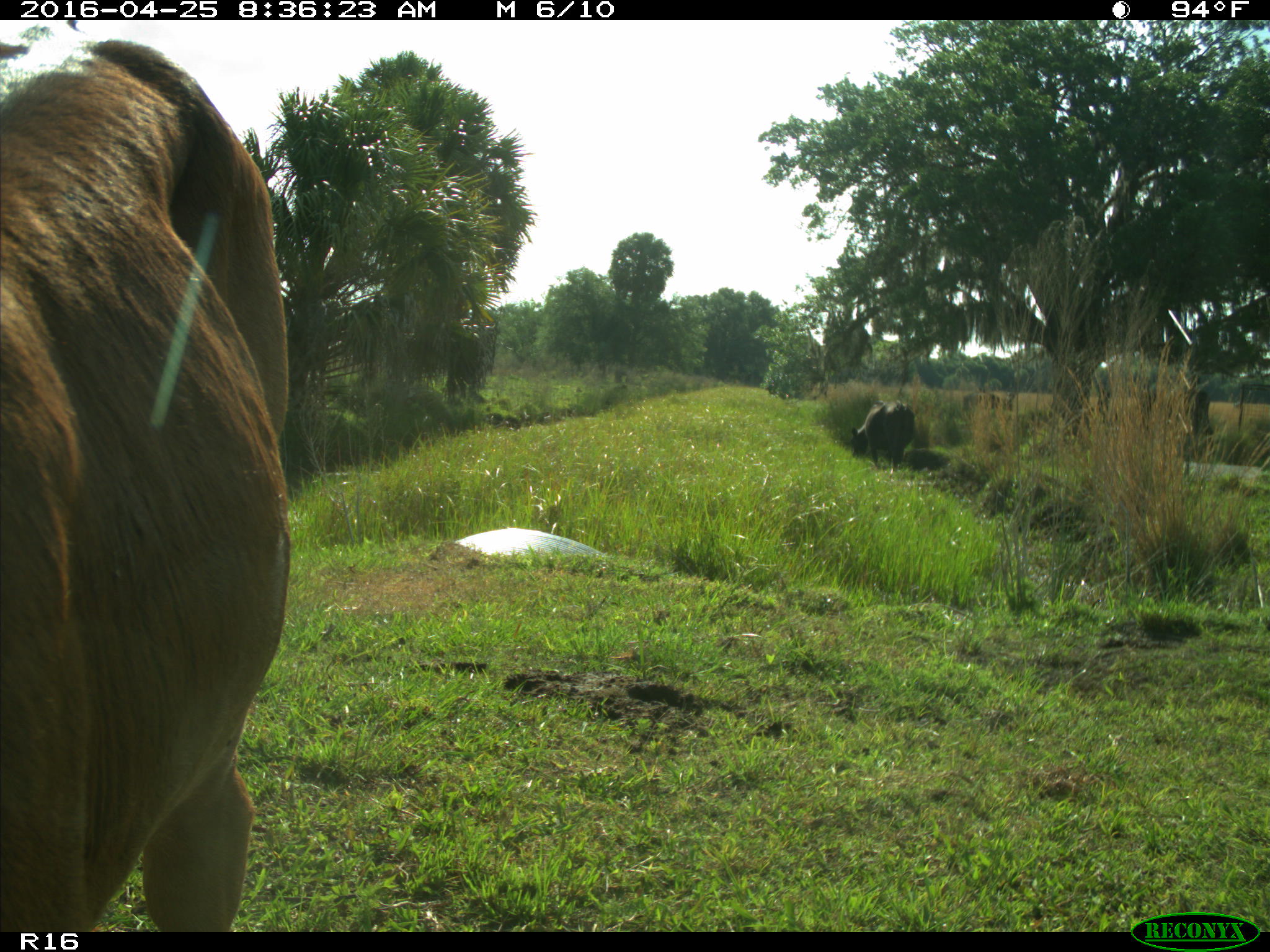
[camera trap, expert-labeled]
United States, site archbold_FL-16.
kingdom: Animalia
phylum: Chordata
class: Mammalia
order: Artiodactyla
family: Bovidae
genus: Bos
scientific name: Bos taurus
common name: domestic cow